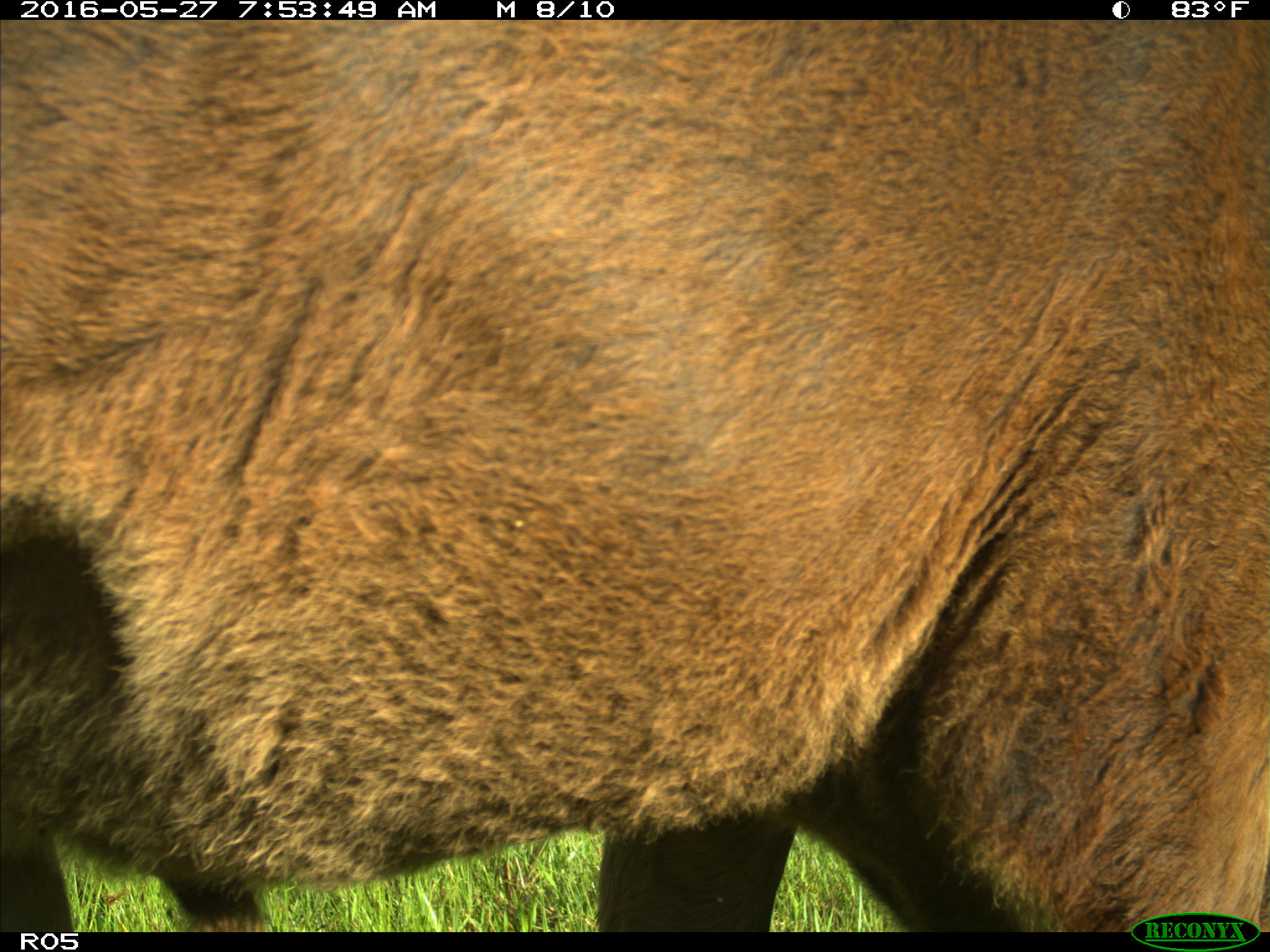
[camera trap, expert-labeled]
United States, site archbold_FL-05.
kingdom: Animalia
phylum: Chordata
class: Mammalia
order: Artiodactyla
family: Bovidae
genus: Bos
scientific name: Bos taurus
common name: domestic cow